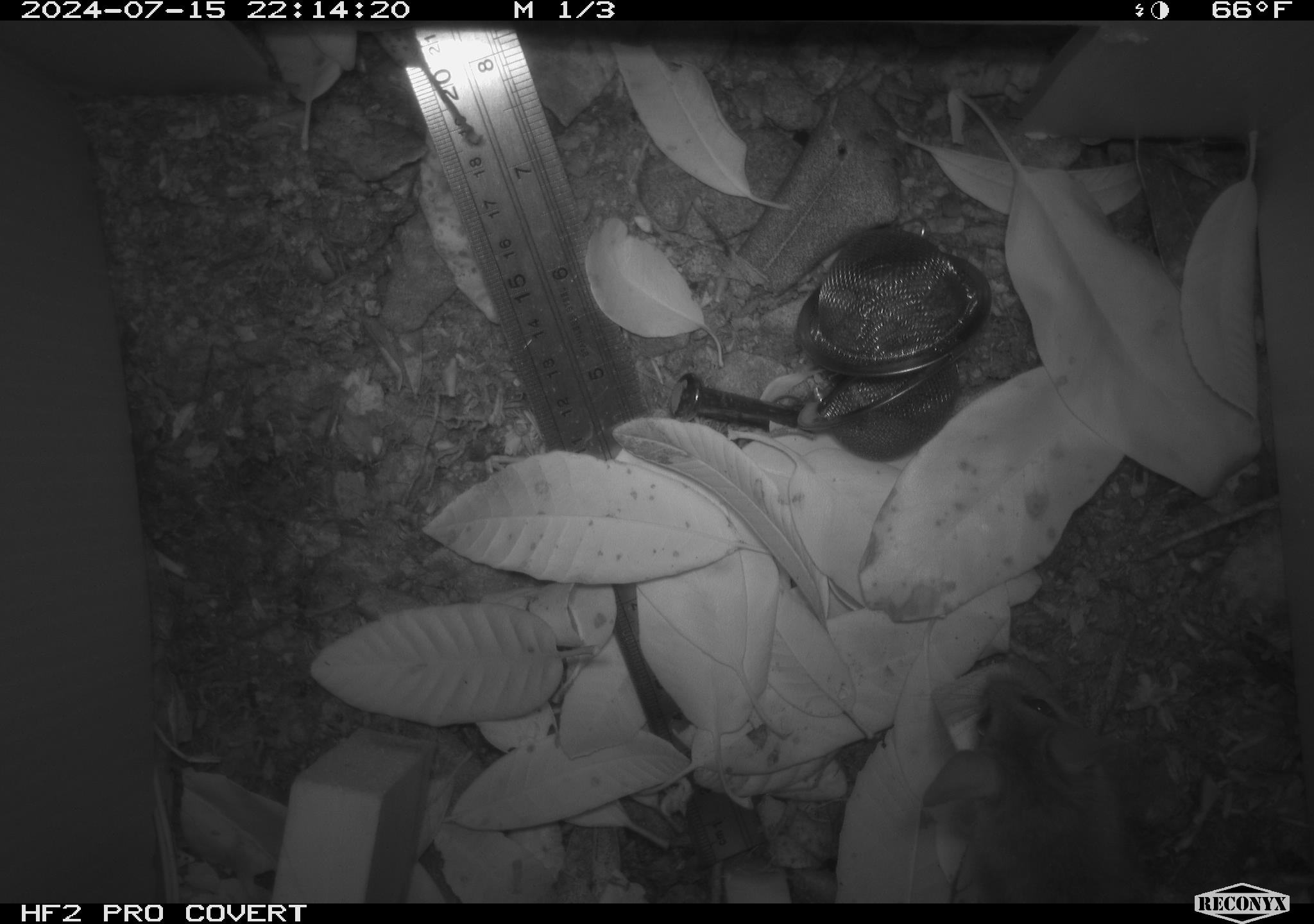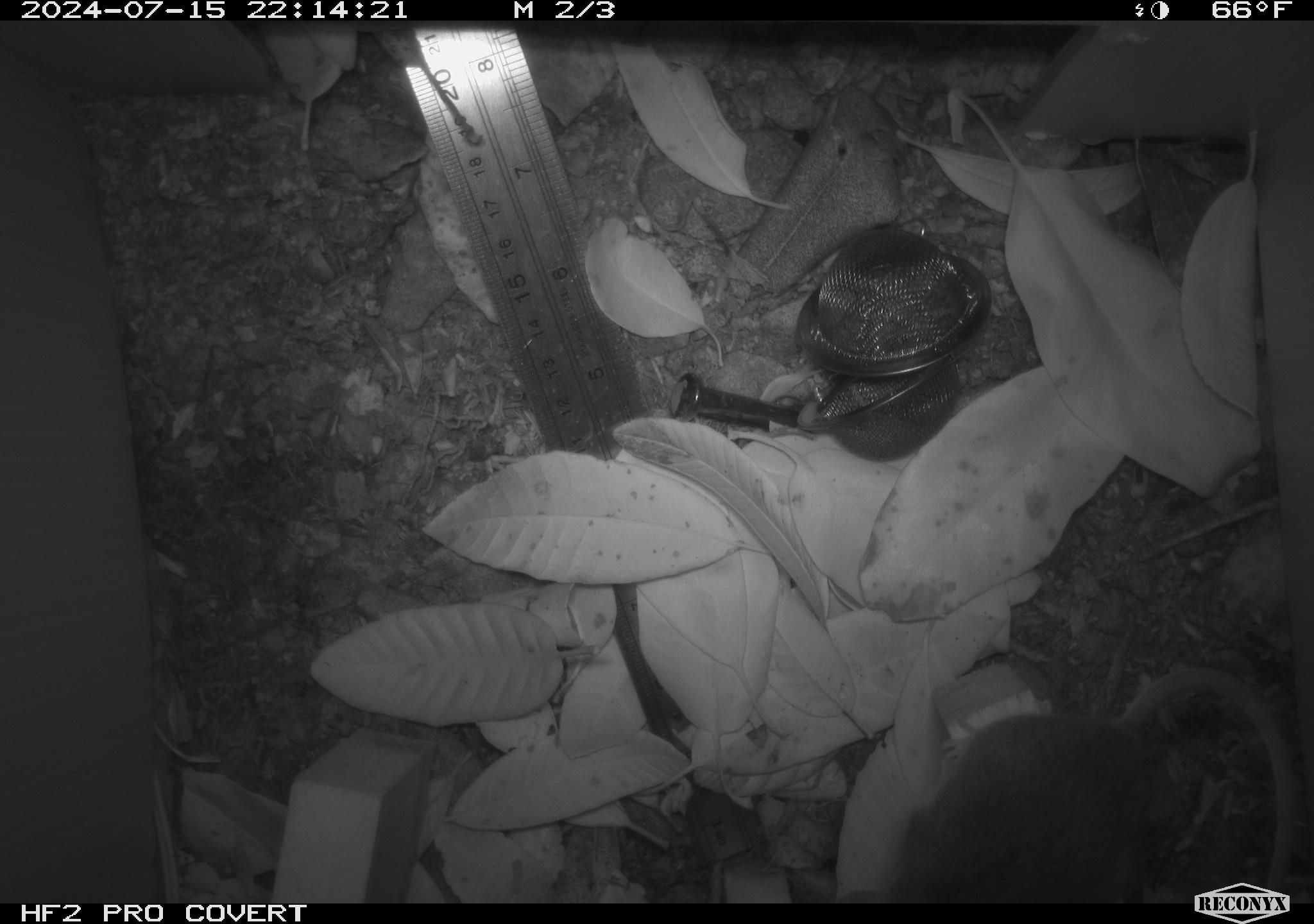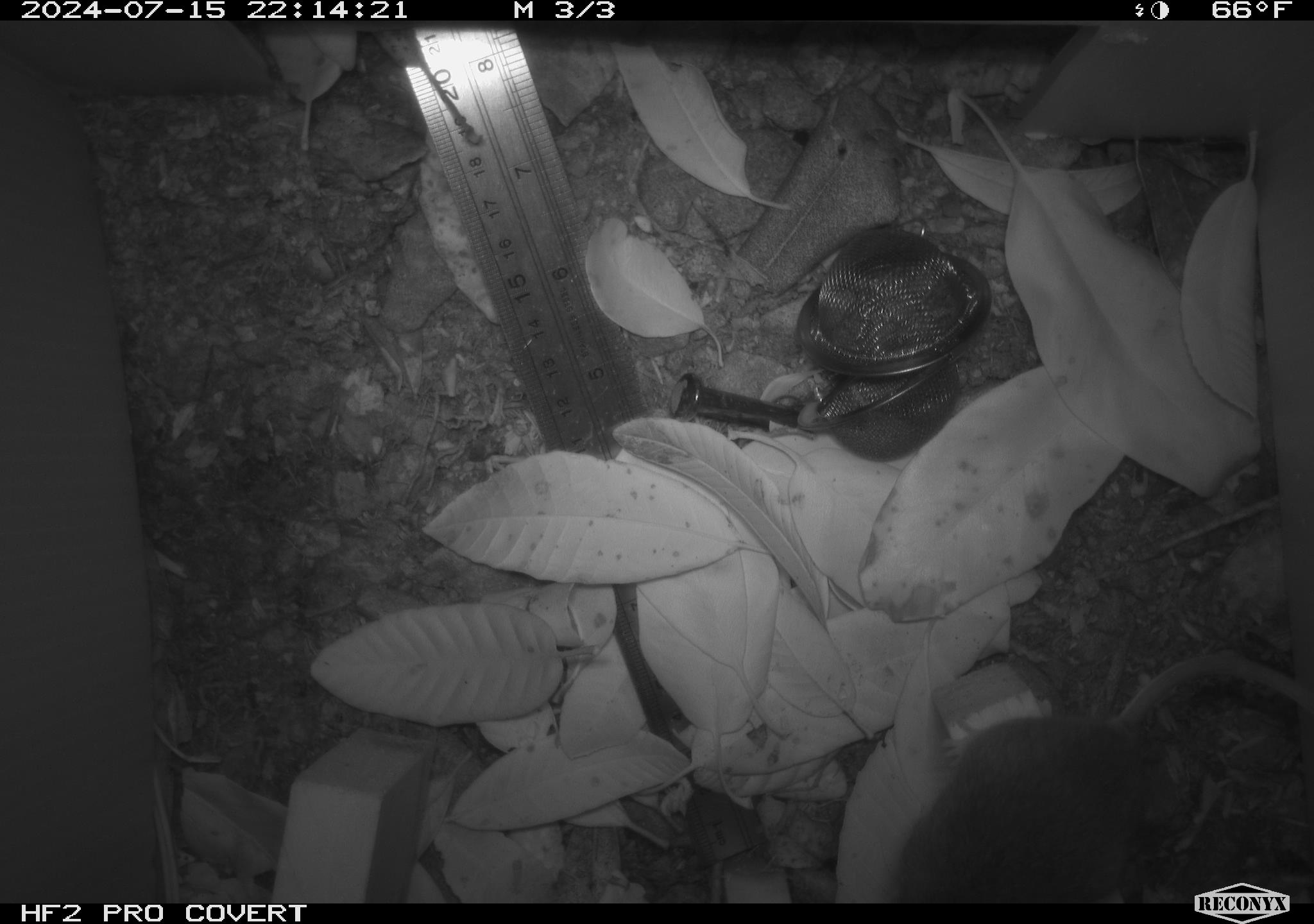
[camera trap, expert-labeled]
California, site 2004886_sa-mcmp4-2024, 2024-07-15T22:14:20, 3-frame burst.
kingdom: Animalia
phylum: Chordata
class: Mammalia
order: Rodentia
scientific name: Rodentia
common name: mouse species